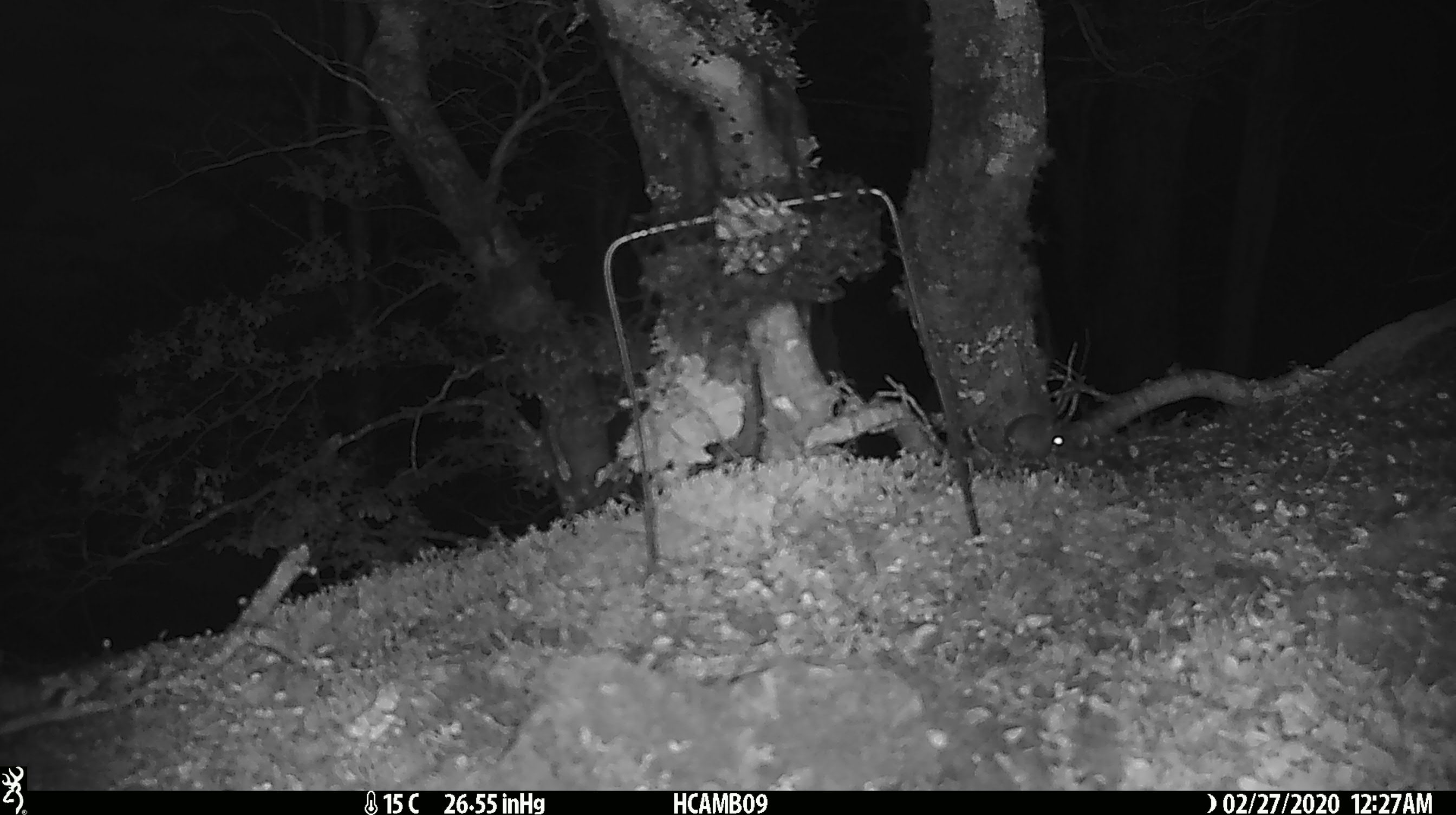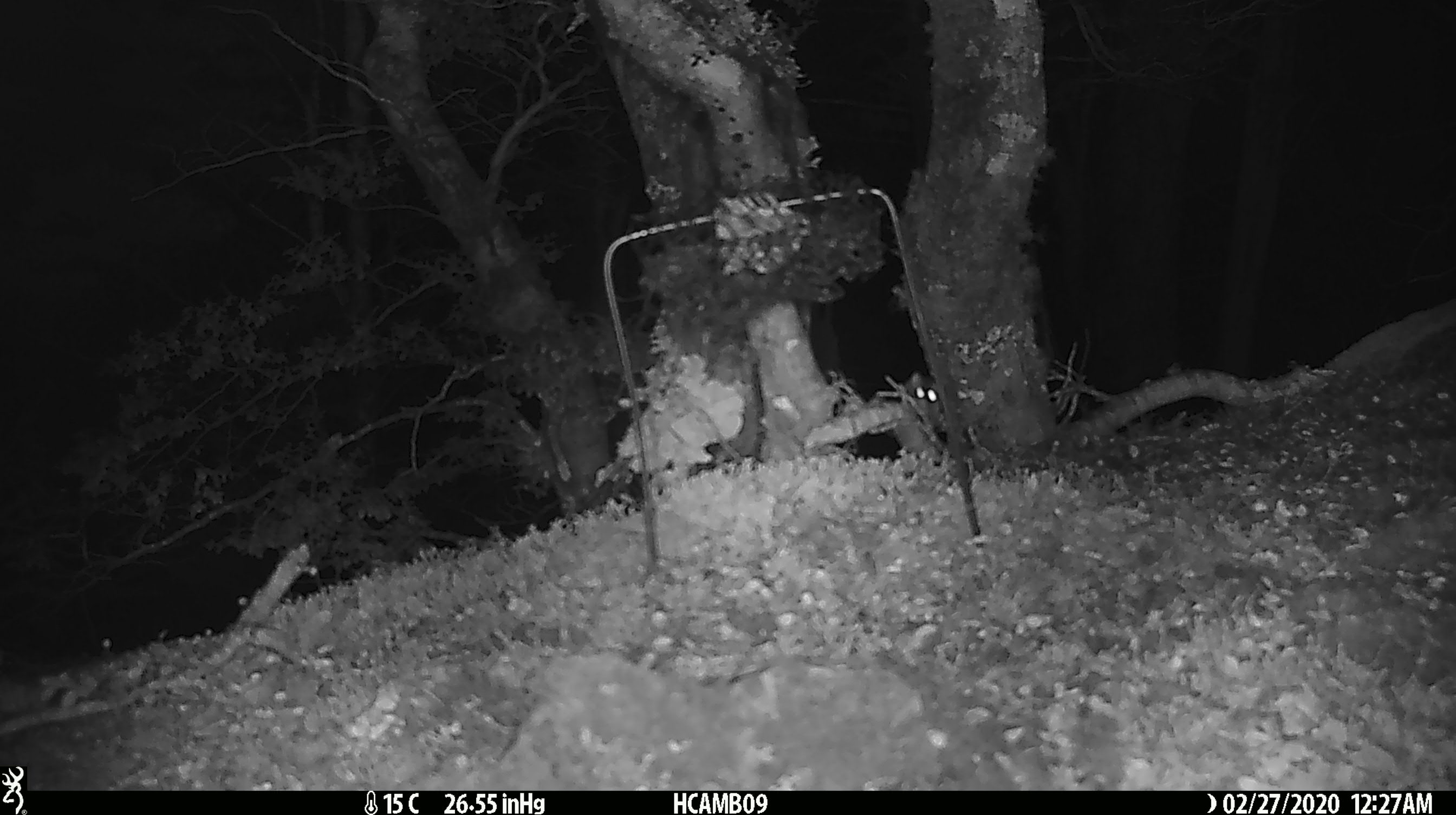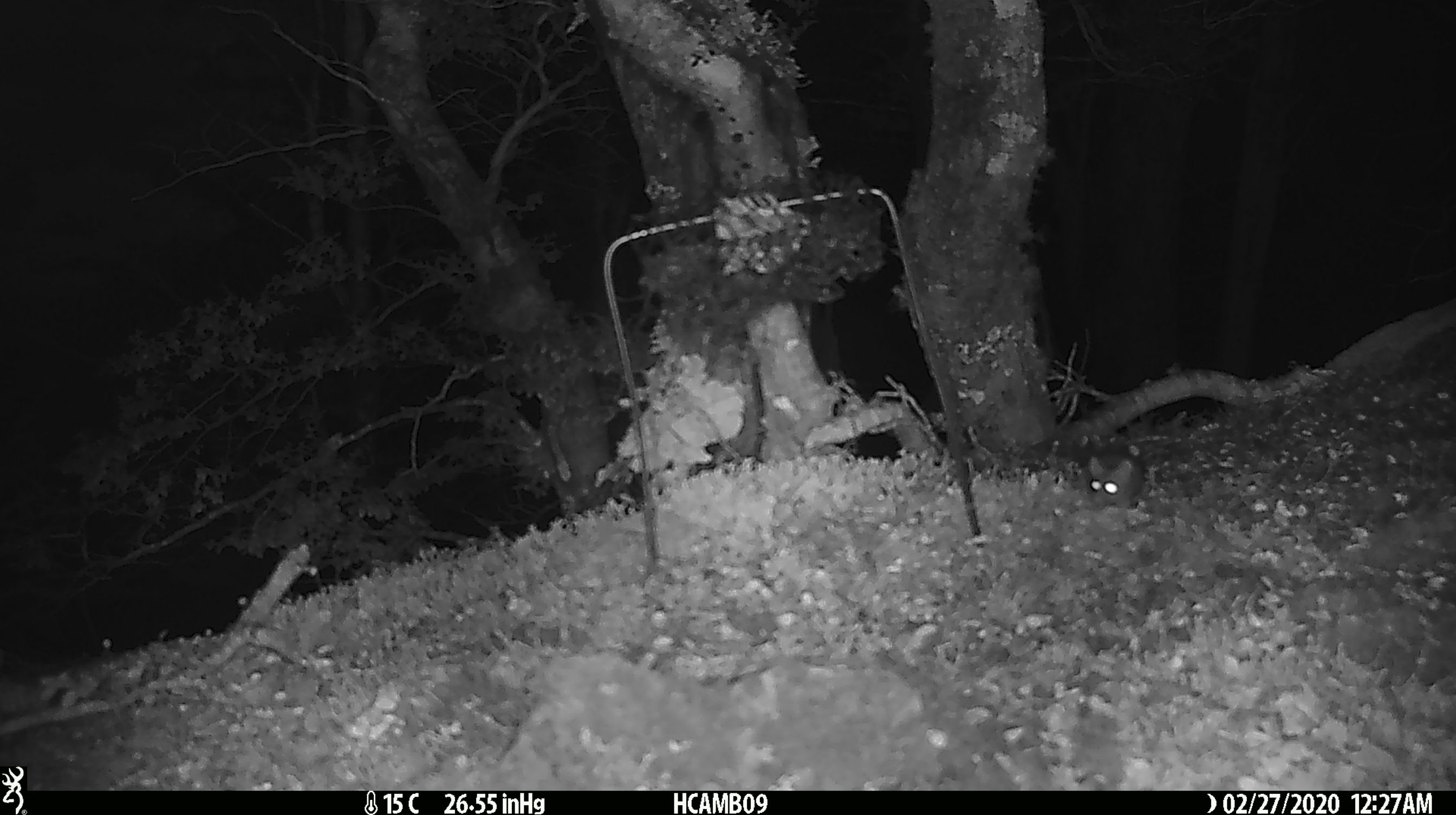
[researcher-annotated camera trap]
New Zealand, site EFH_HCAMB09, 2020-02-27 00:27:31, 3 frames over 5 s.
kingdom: Animalia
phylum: Chordata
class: Mammalia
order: Rodentia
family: Muridae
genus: Mus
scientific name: Mus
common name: mouse